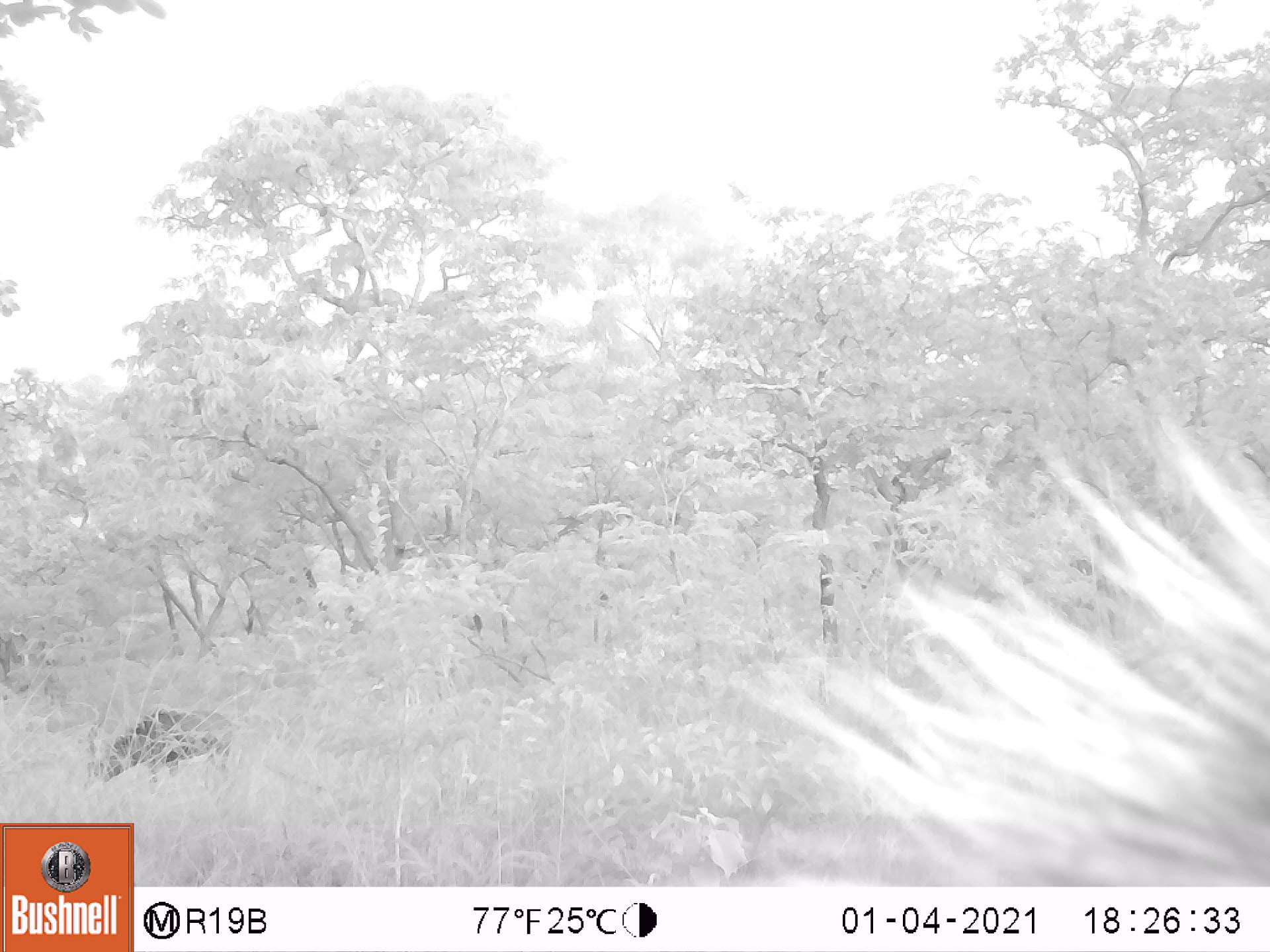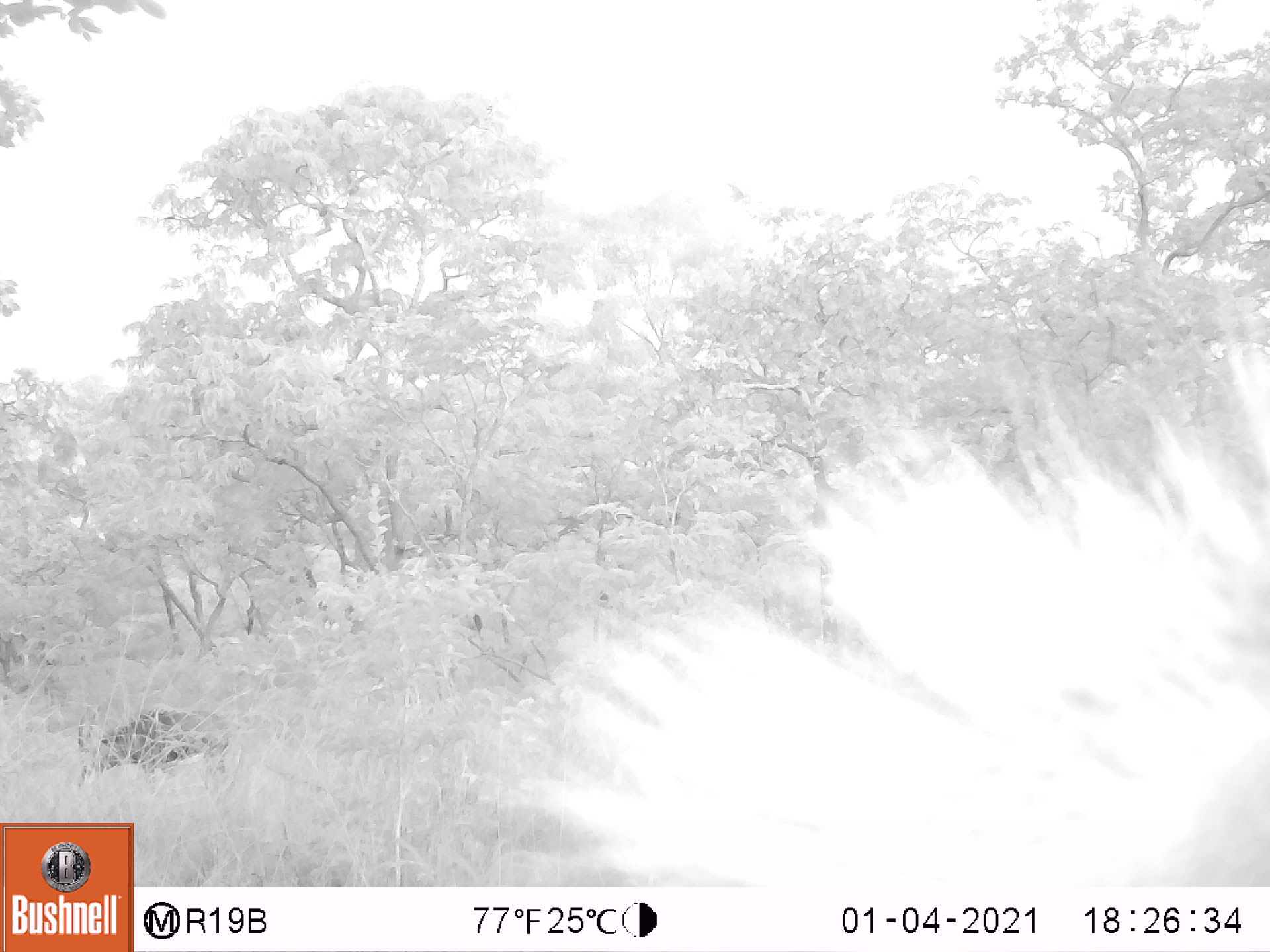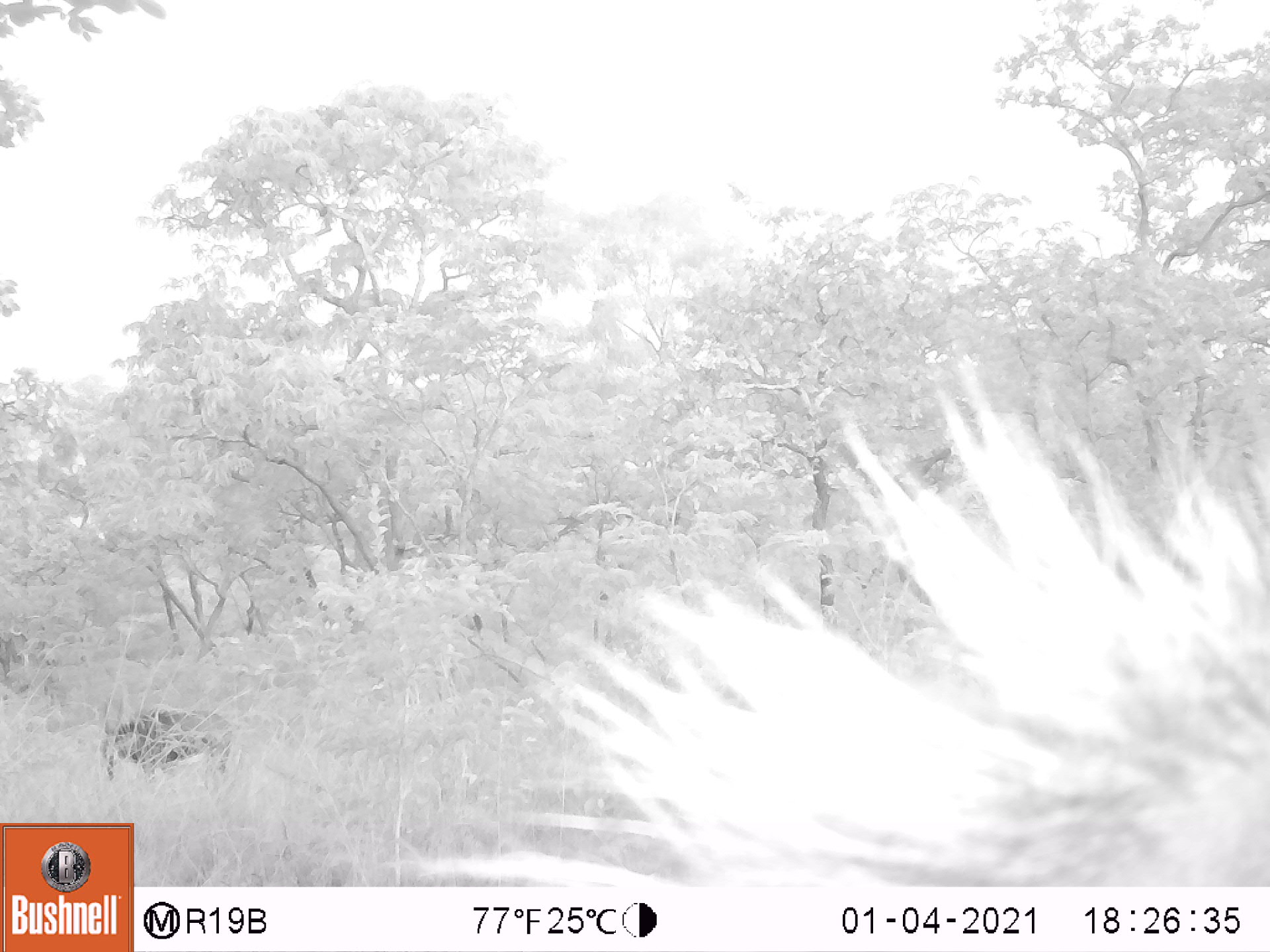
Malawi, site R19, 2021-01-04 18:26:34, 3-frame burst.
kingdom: Animalia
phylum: Chordata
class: Mammalia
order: Artiodactyla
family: Bovidae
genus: Hippotragus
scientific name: Hippotragus niger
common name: sable antelope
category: sable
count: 2